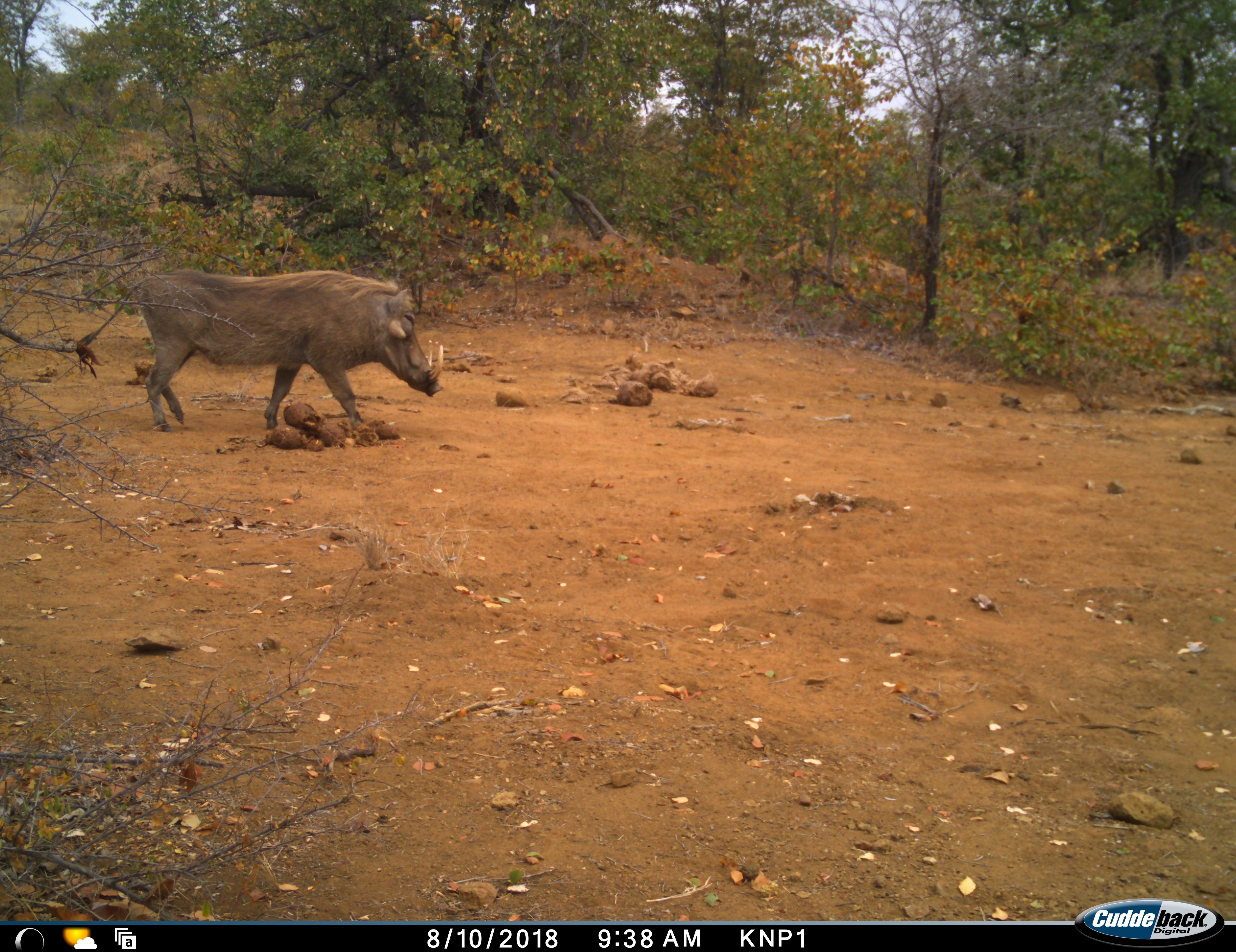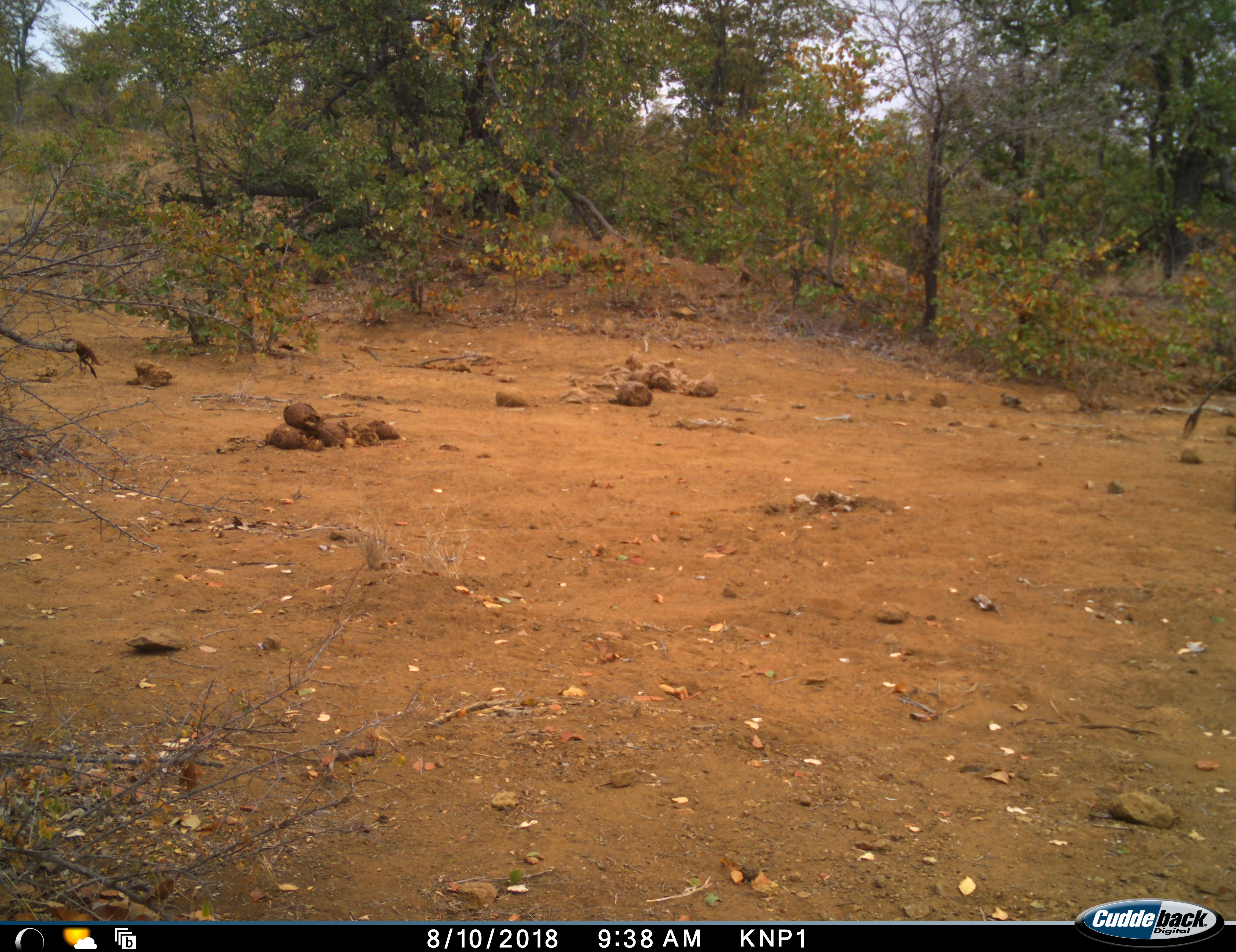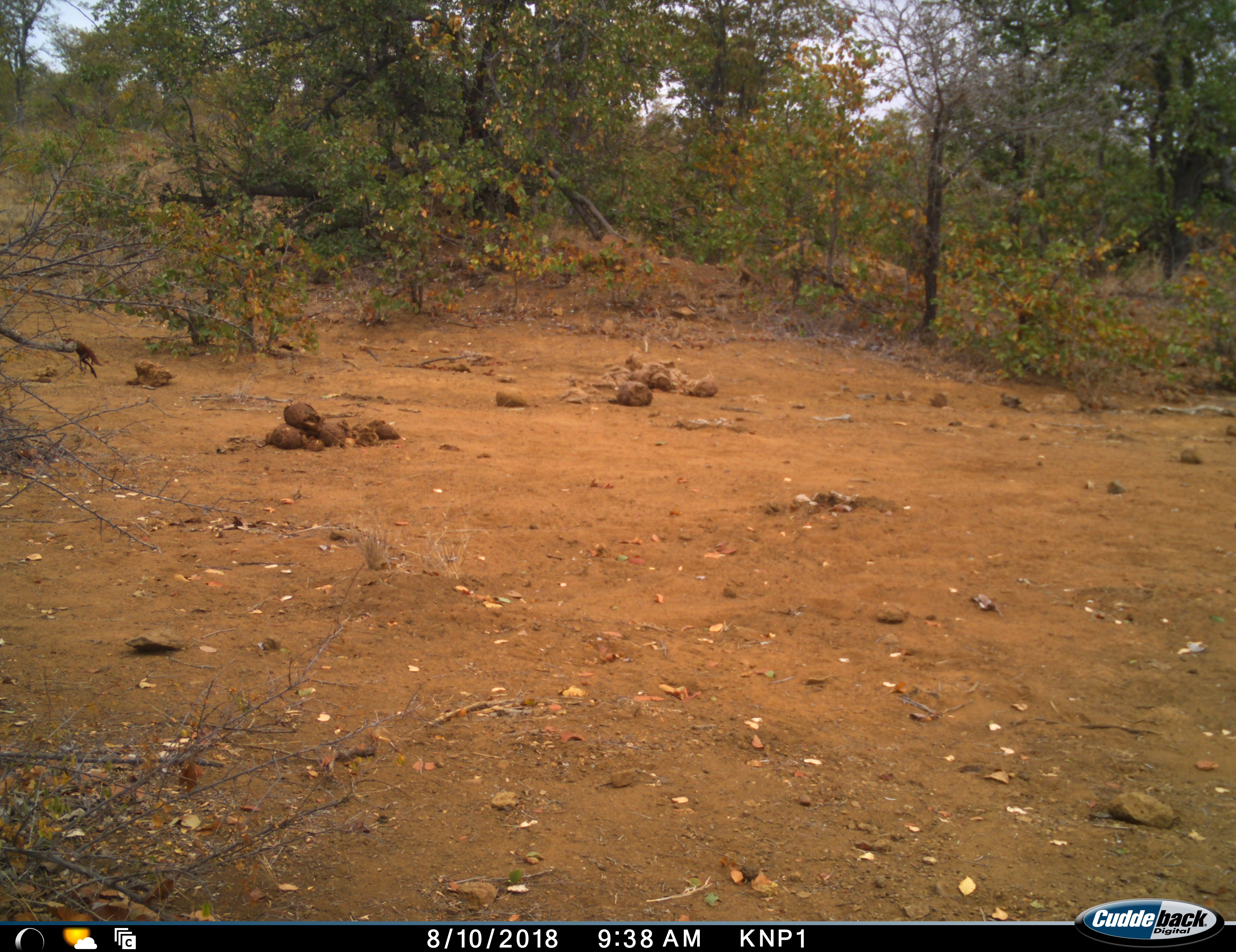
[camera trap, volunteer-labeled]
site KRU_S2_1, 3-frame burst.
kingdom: Animalia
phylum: Chordata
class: Mammalia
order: Artiodactyla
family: Suidae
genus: Phacochoerus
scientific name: Phacochoerus africanus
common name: warthog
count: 1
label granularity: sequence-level